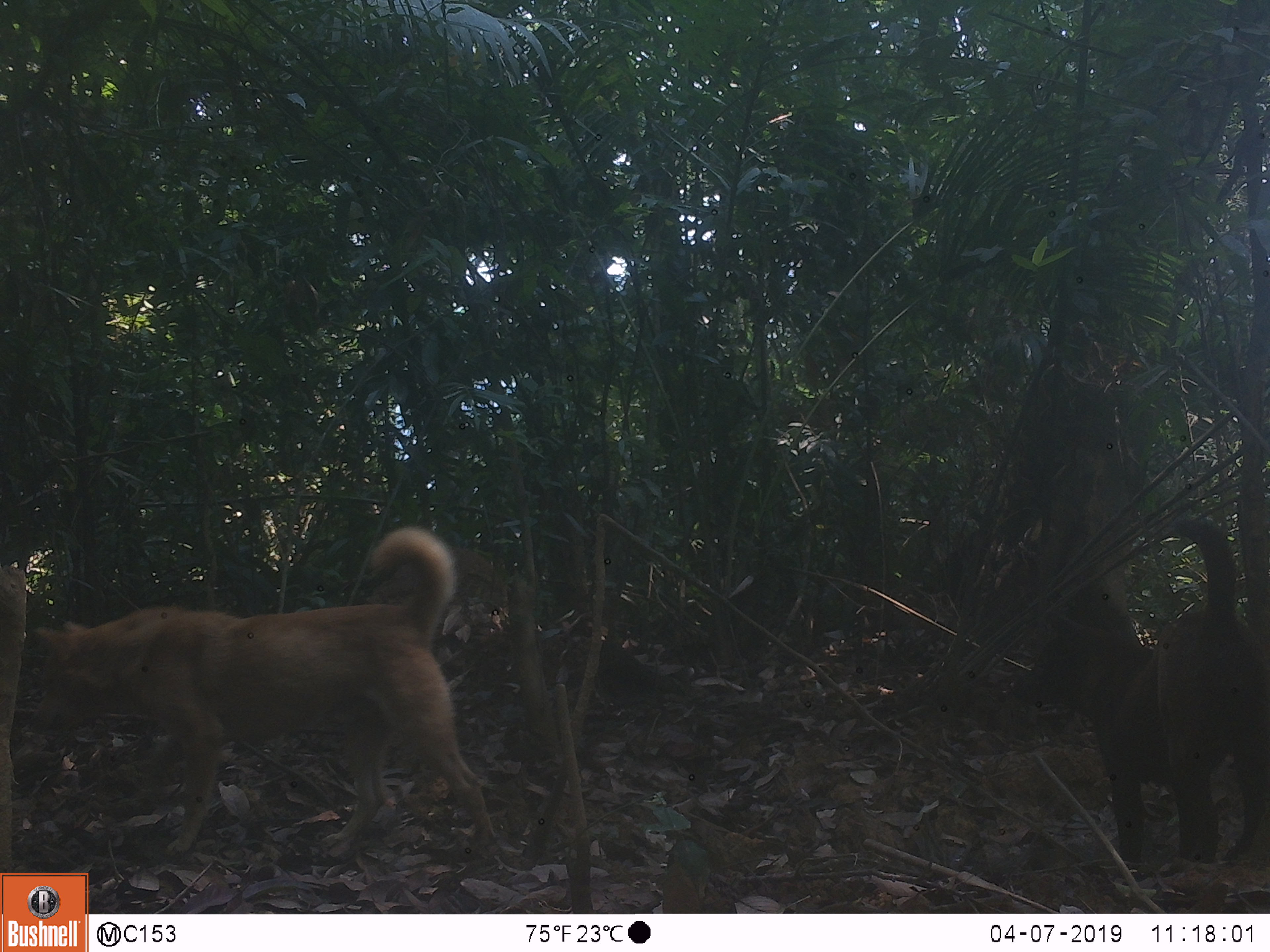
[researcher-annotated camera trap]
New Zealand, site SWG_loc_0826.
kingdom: Animalia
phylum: Chordata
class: Mammalia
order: Carnivora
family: Canidae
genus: Canis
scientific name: Canis familiaris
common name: domestic dog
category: dog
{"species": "dog (domestic dog) (Canis familiaris)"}